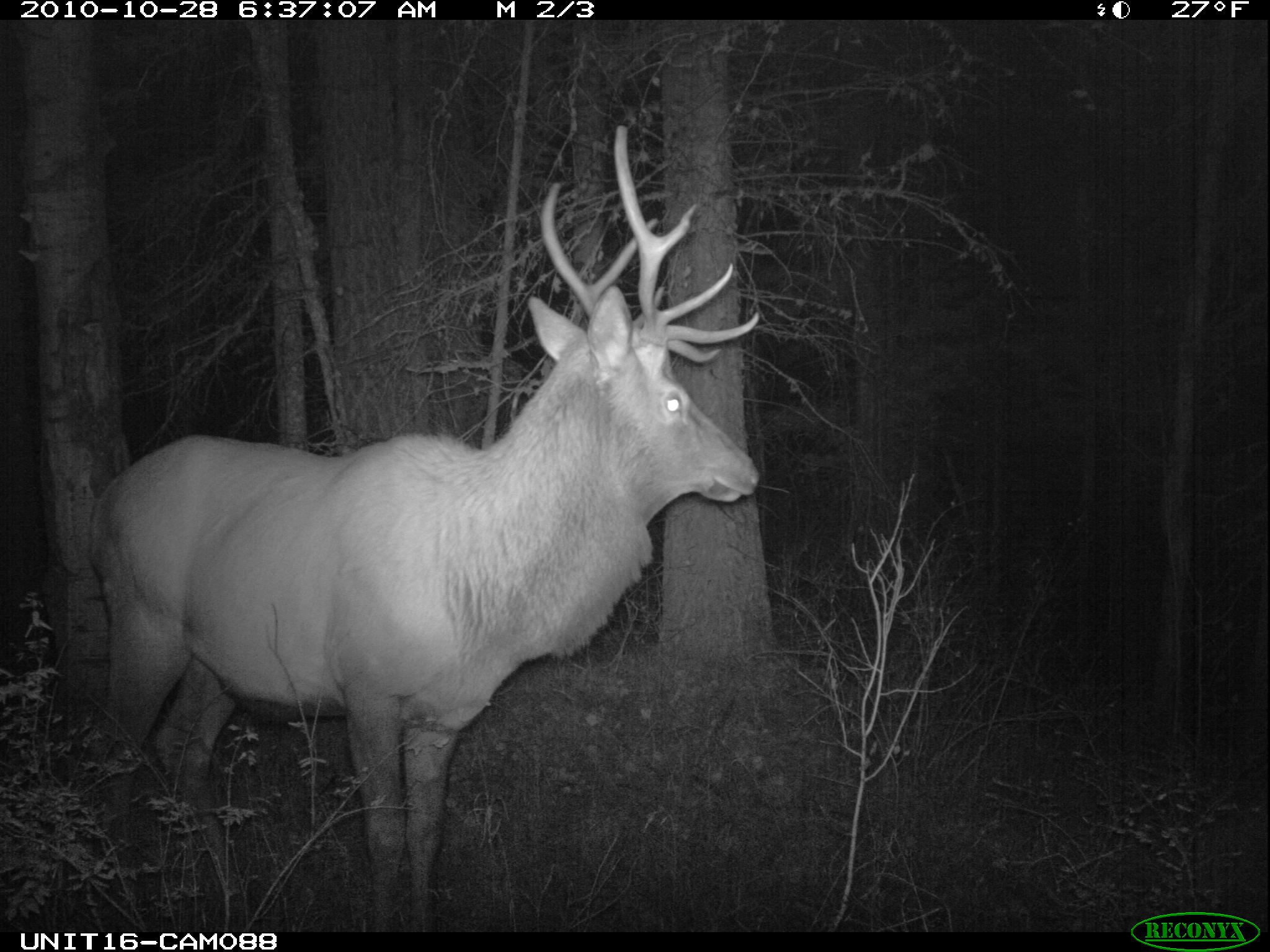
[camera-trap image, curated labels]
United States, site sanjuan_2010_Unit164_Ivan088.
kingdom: Animalia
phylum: Chordata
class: Mammalia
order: Artiodactyla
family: Cervidae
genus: Cervus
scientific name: Cervus elaphus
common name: red deer